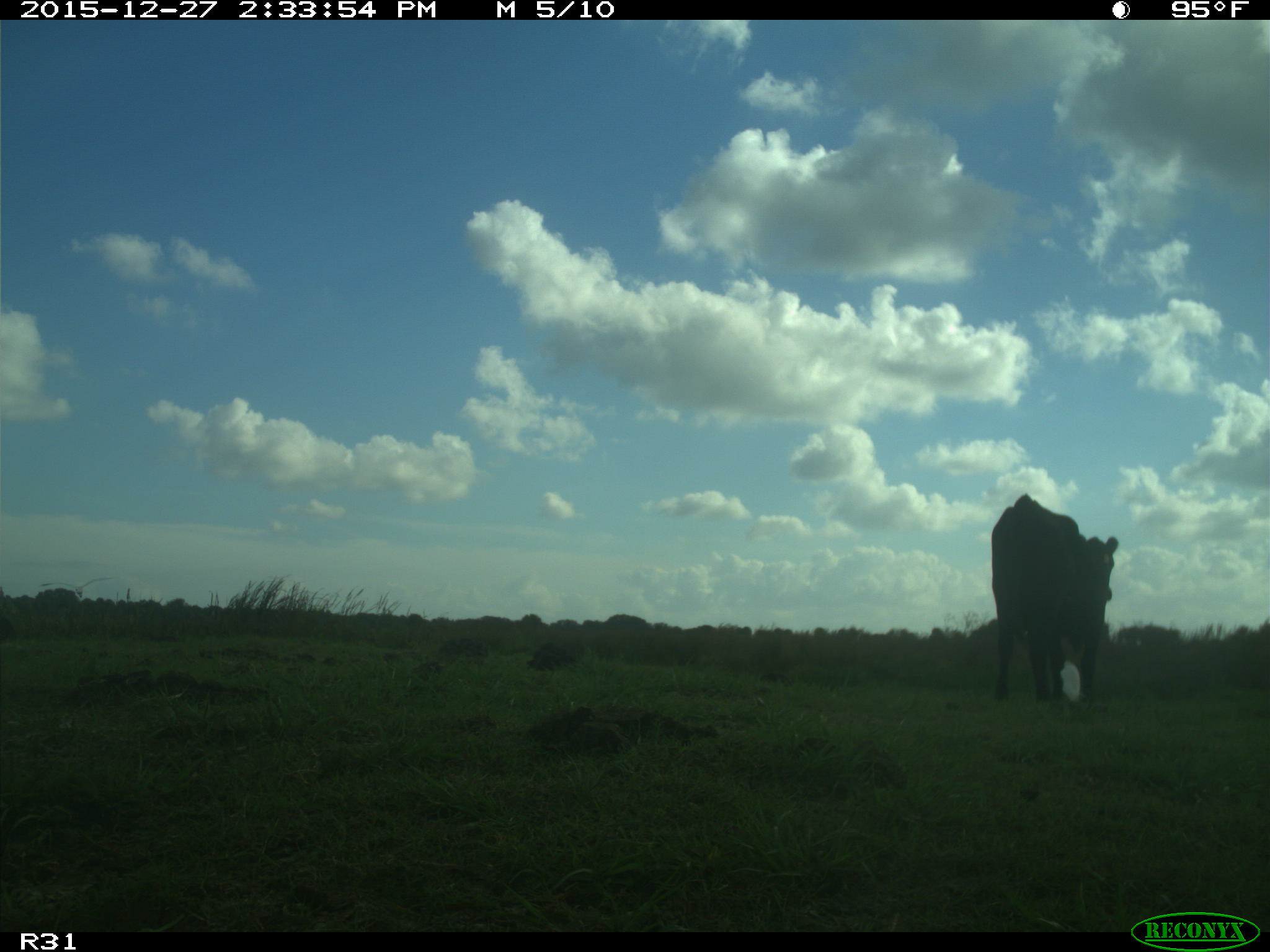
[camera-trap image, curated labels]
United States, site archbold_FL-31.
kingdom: Animalia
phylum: Chordata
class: Mammalia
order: Artiodactyla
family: Bovidae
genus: Bos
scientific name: Bos taurus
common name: domestic cow